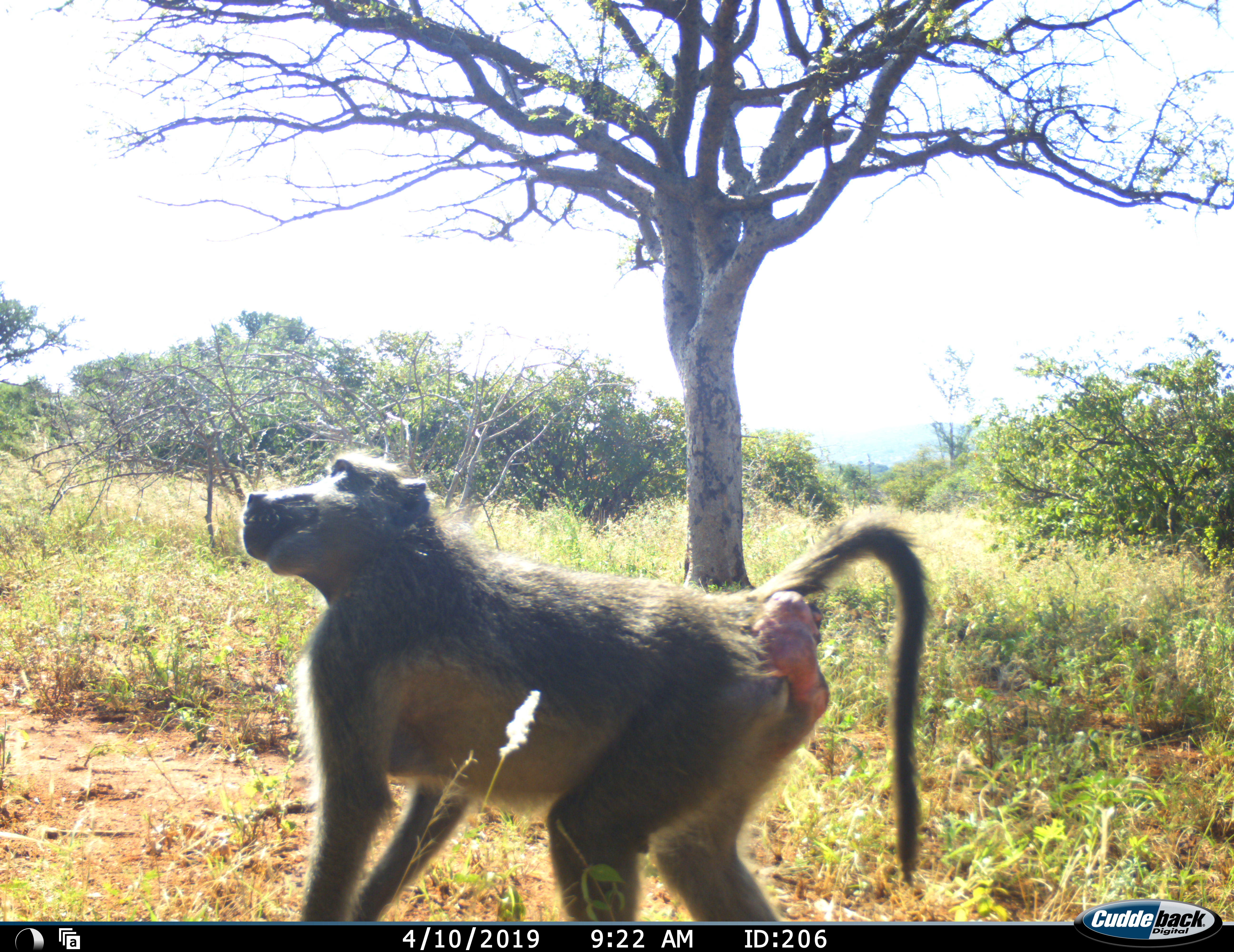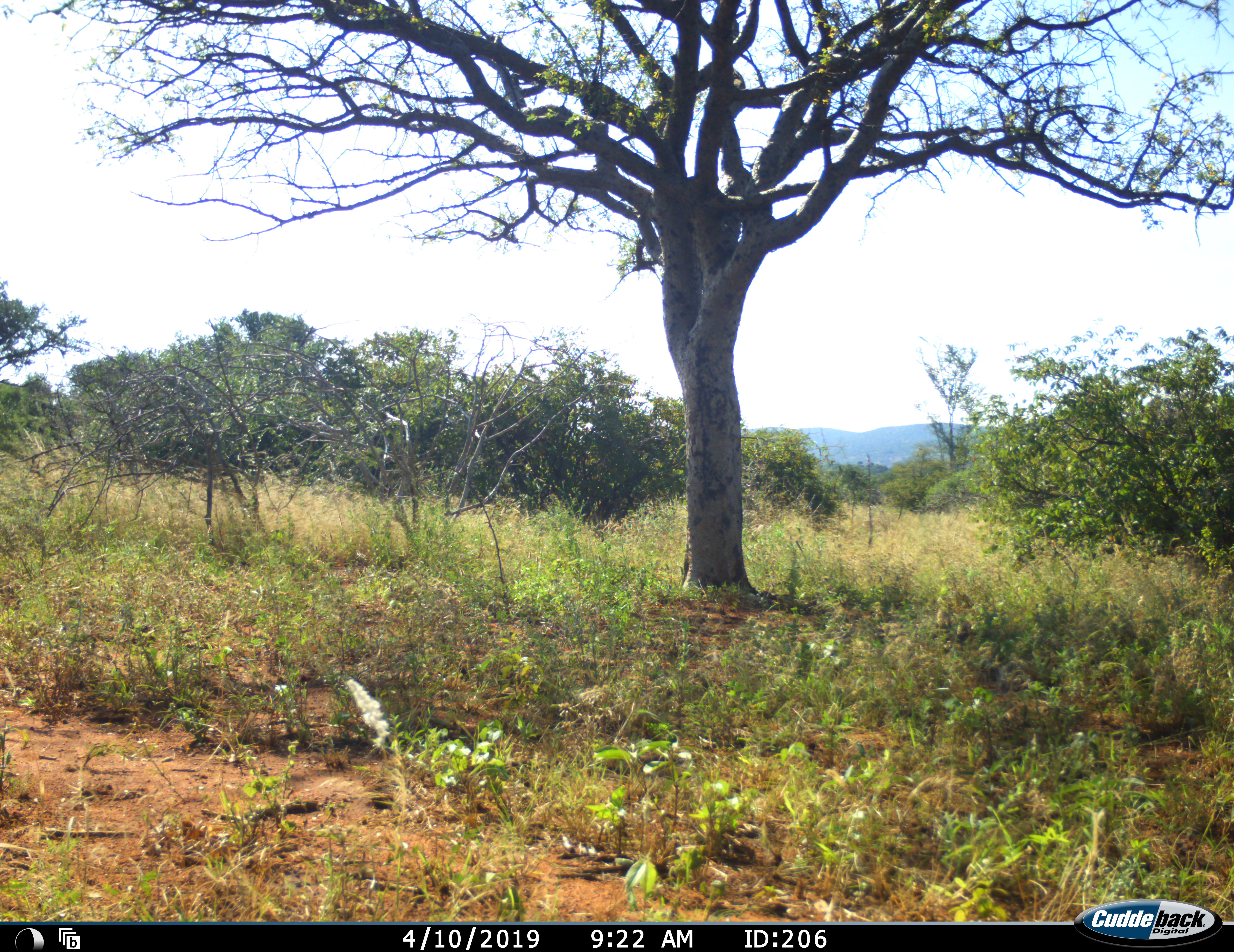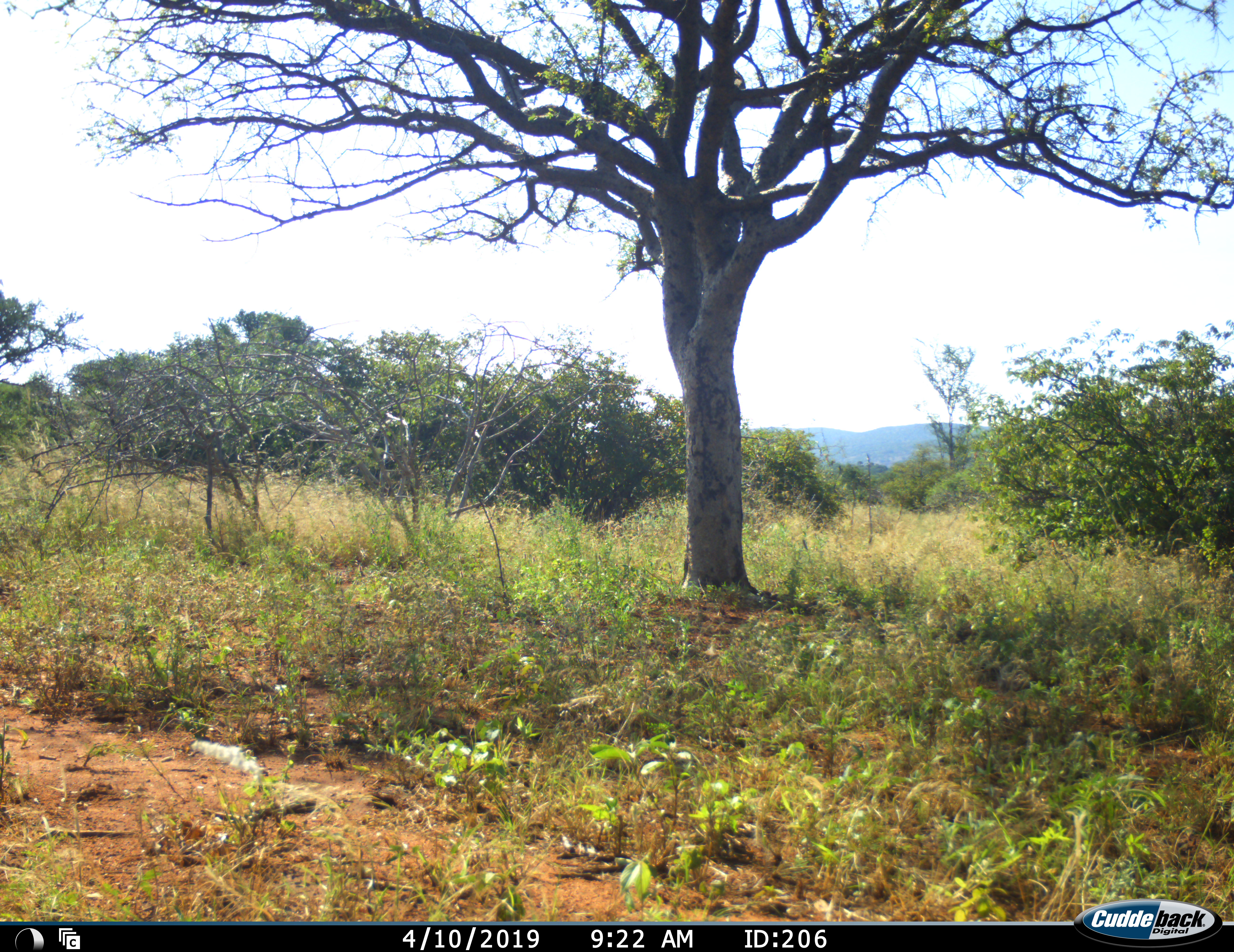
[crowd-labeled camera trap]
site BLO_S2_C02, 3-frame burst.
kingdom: Animalia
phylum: Chordata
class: Mammalia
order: Primates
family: Cercopithecidae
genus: Papio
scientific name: Papio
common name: baboon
Baboon (Papio), count 1. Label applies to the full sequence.